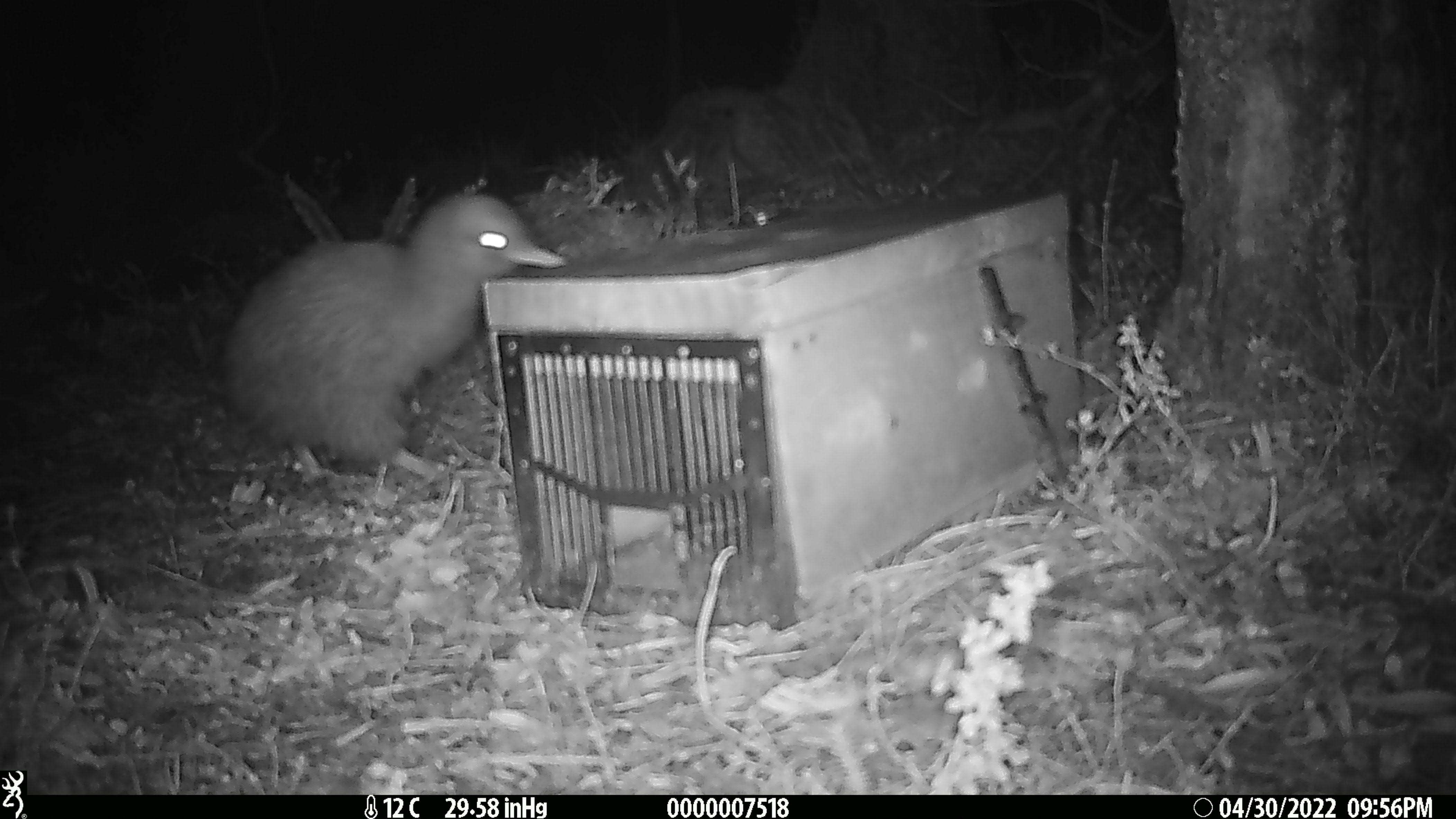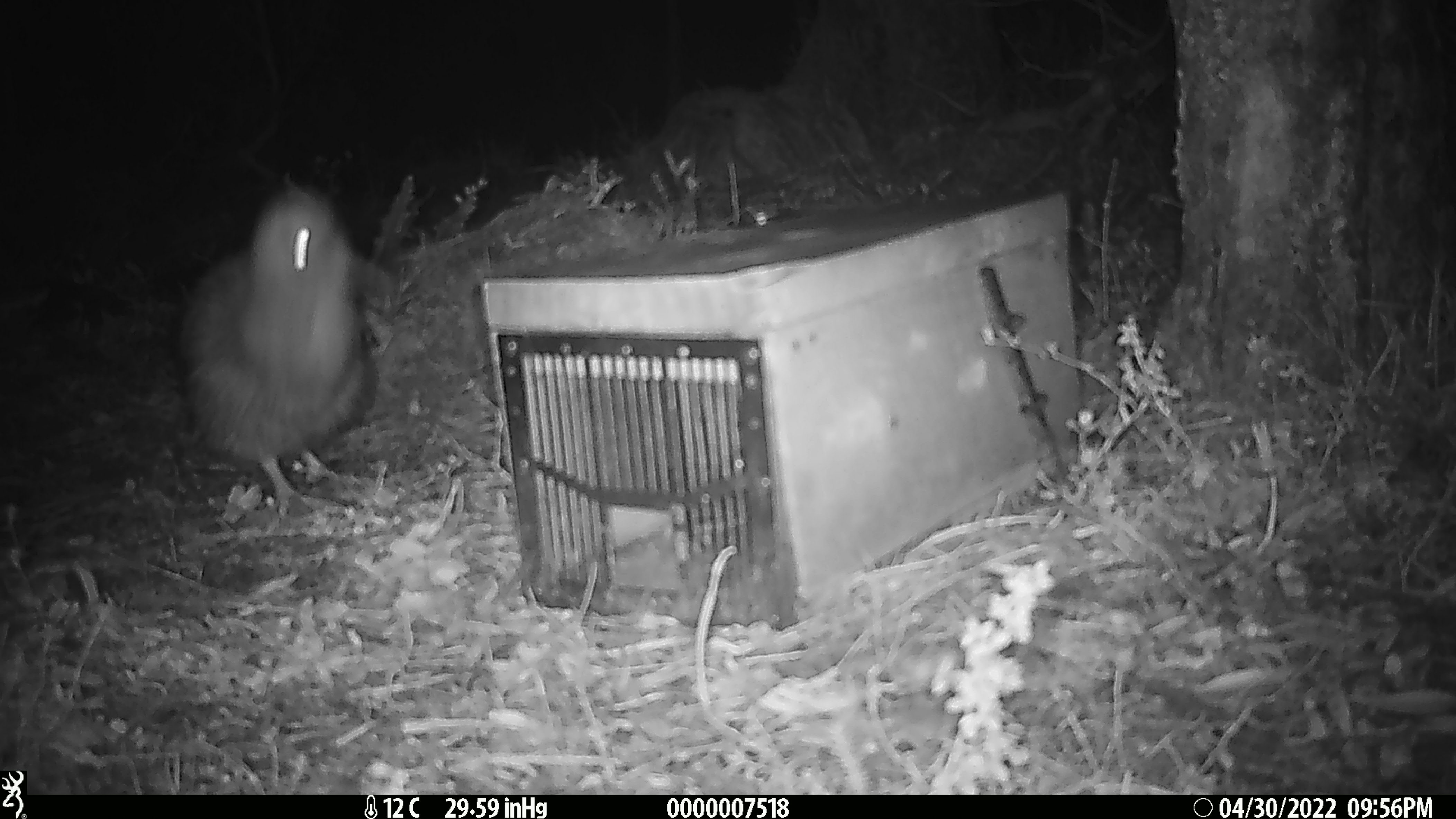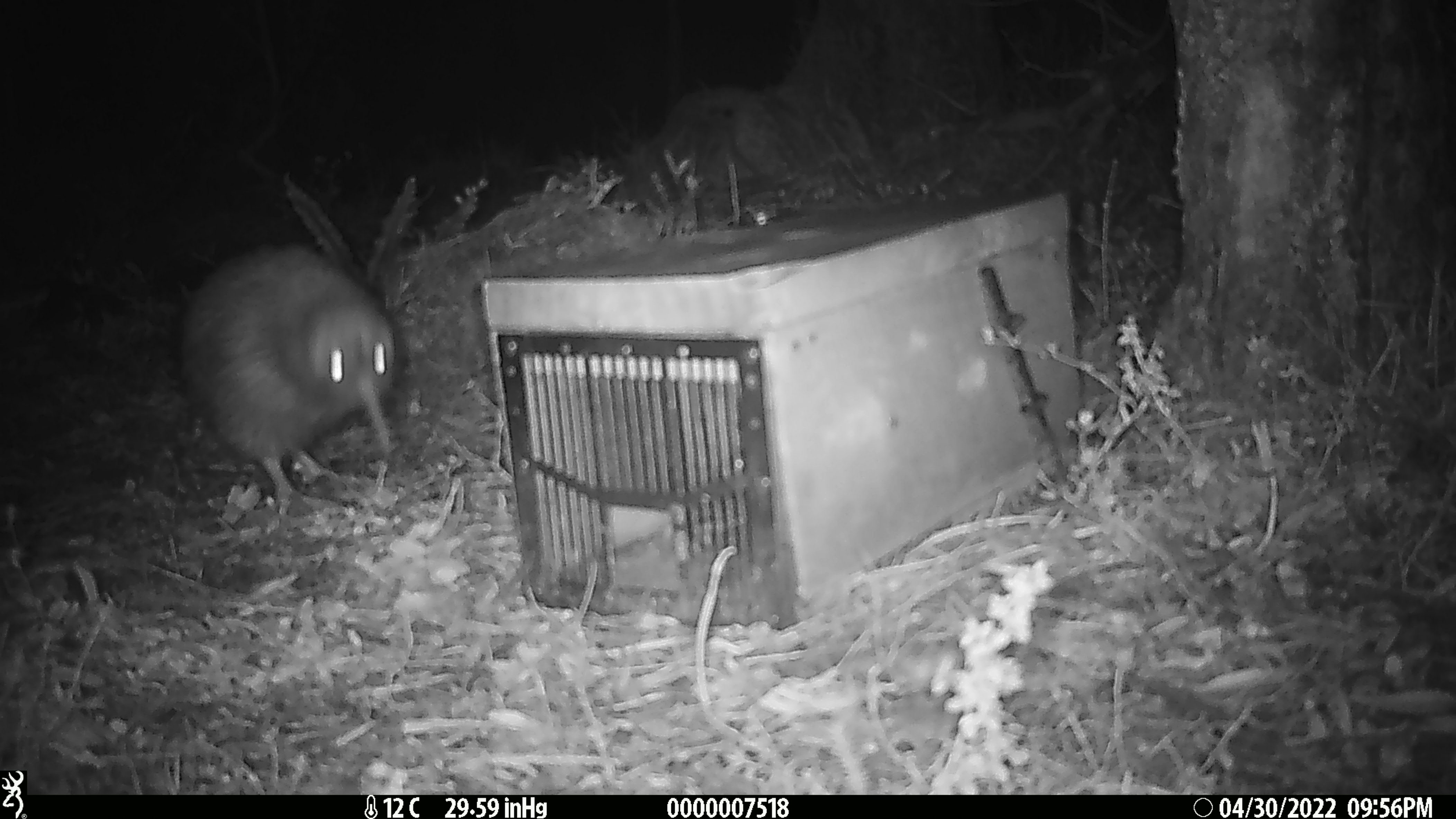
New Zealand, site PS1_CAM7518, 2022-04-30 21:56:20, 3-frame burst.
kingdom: Animalia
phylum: Chordata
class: Aves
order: Apterygiformes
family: Apterygidae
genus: Apteryx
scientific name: Apteryx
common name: kiwi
Kiwi (Apteryx).